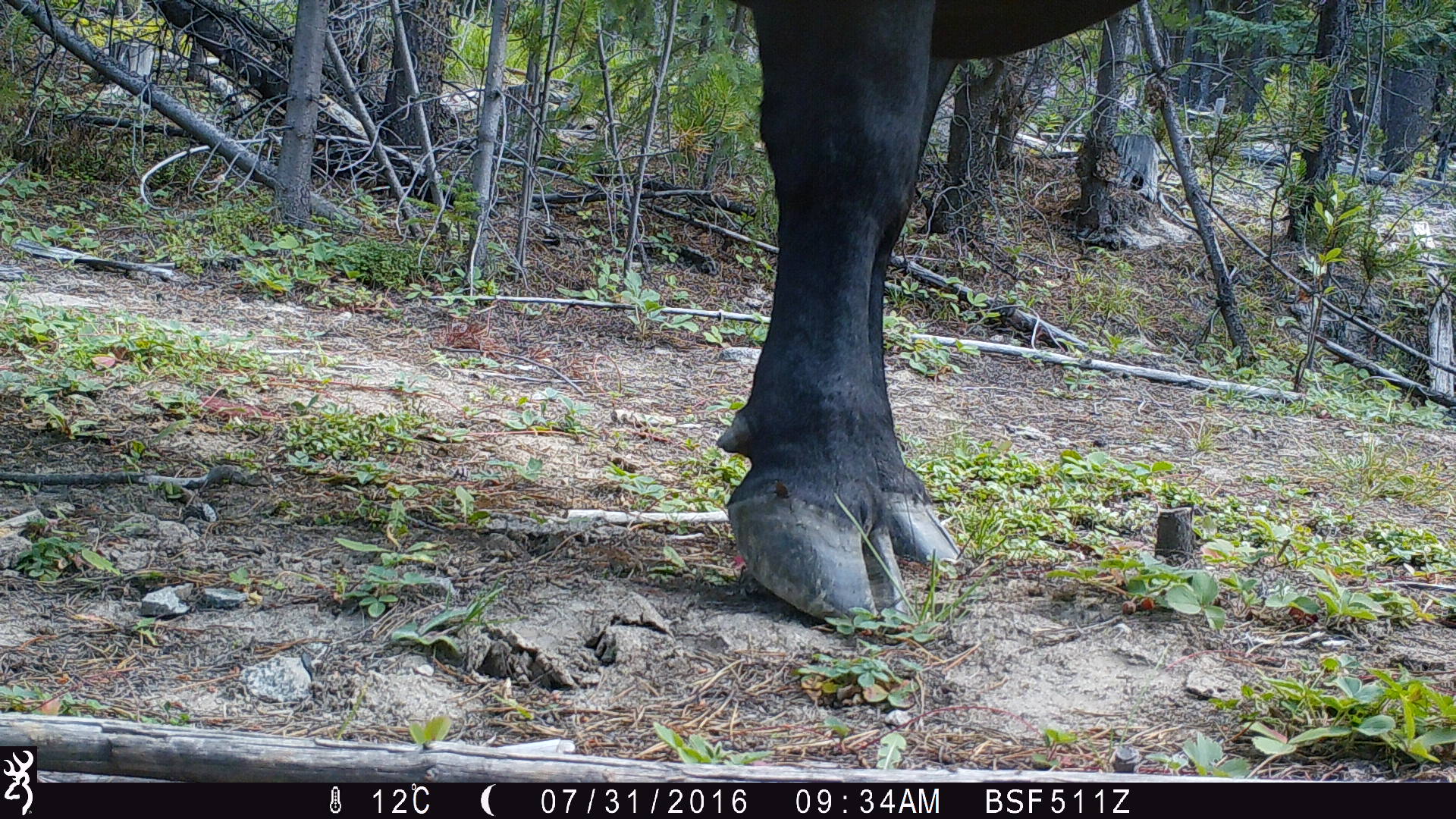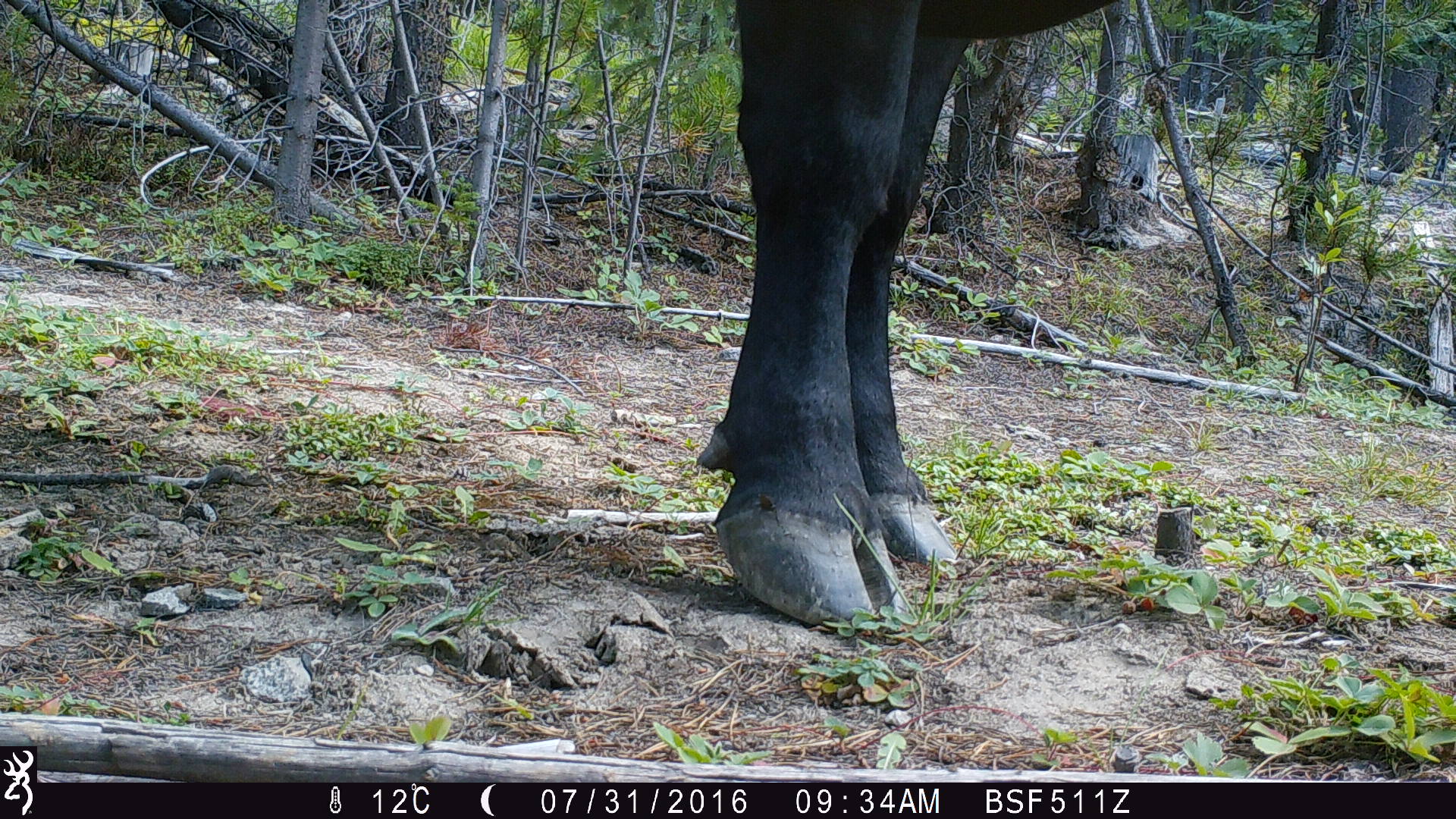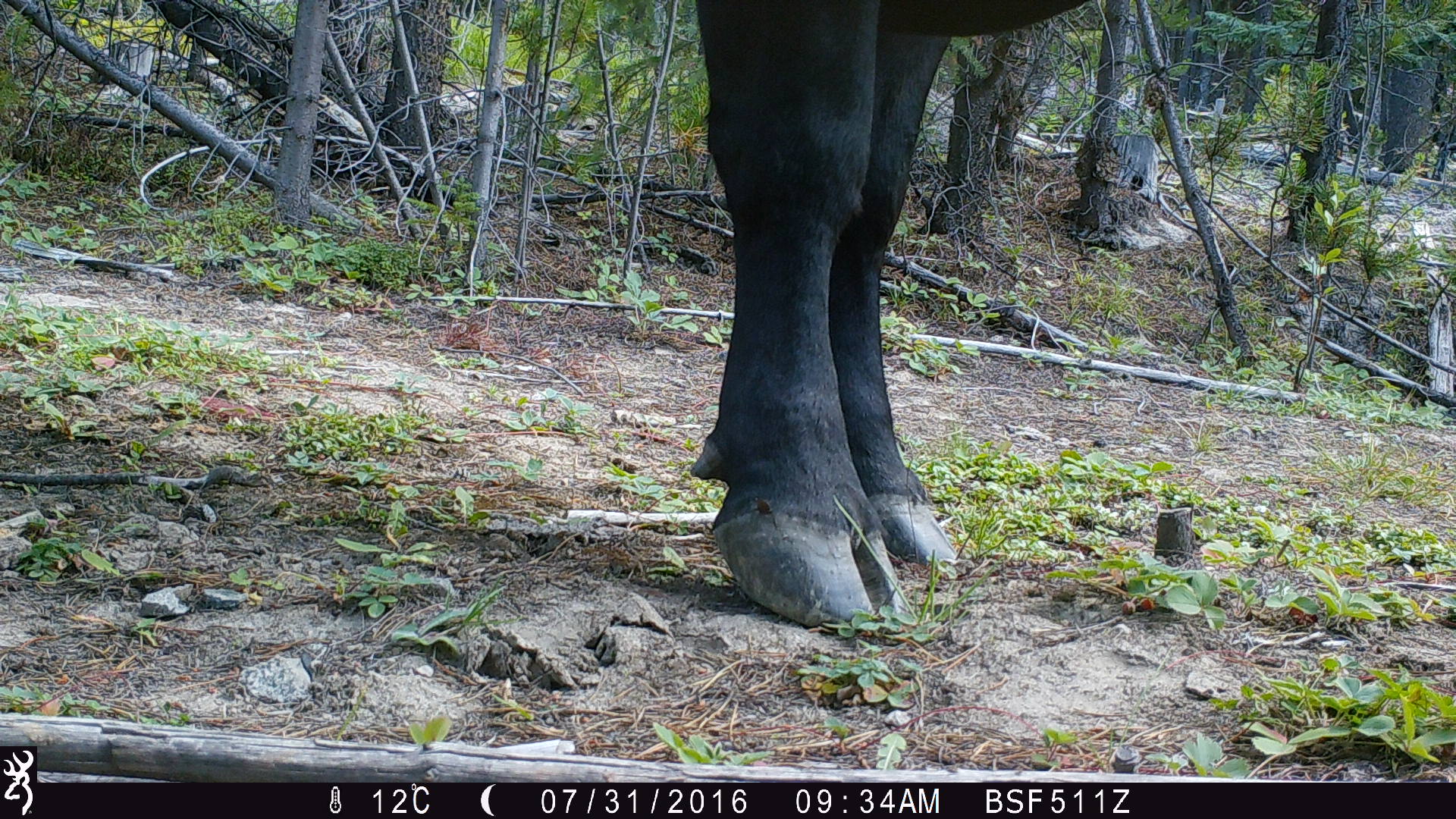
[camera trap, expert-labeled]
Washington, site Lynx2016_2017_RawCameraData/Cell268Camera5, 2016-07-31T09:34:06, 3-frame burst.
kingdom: Animalia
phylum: Chordata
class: Mammalia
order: Artiodactyla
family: Bovidae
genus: Bos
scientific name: Bos taurus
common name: domestic cattle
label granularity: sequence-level